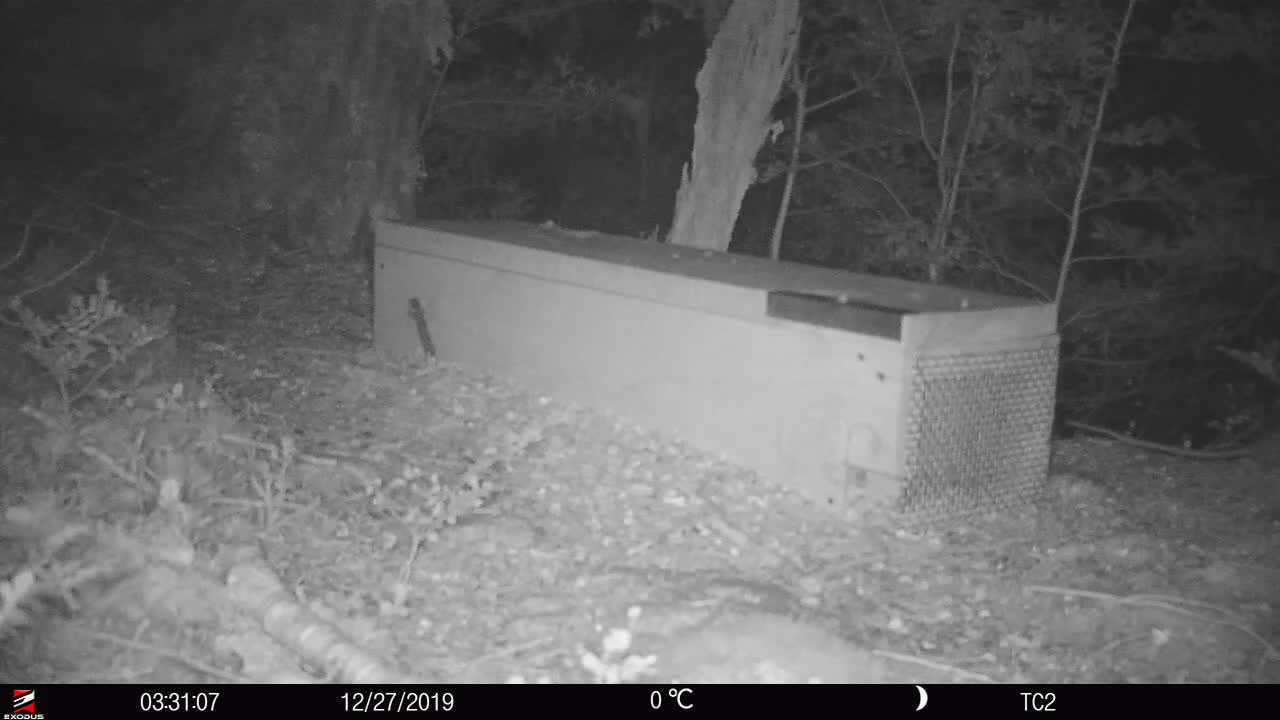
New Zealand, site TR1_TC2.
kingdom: Animalia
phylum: Chordata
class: Mammalia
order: Rodentia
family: Muridae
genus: Rattus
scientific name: Rattus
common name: rat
Rat (Rattus).